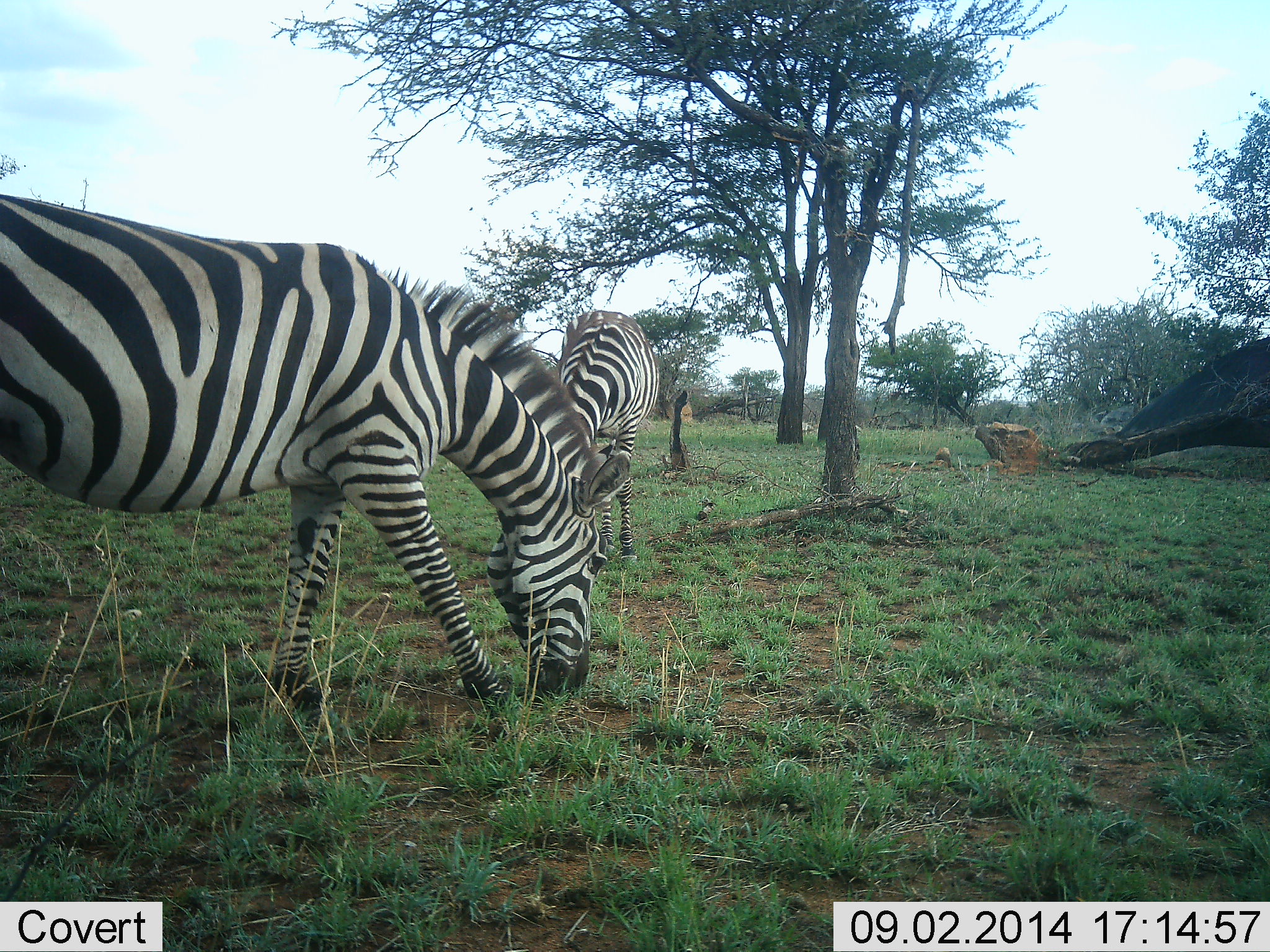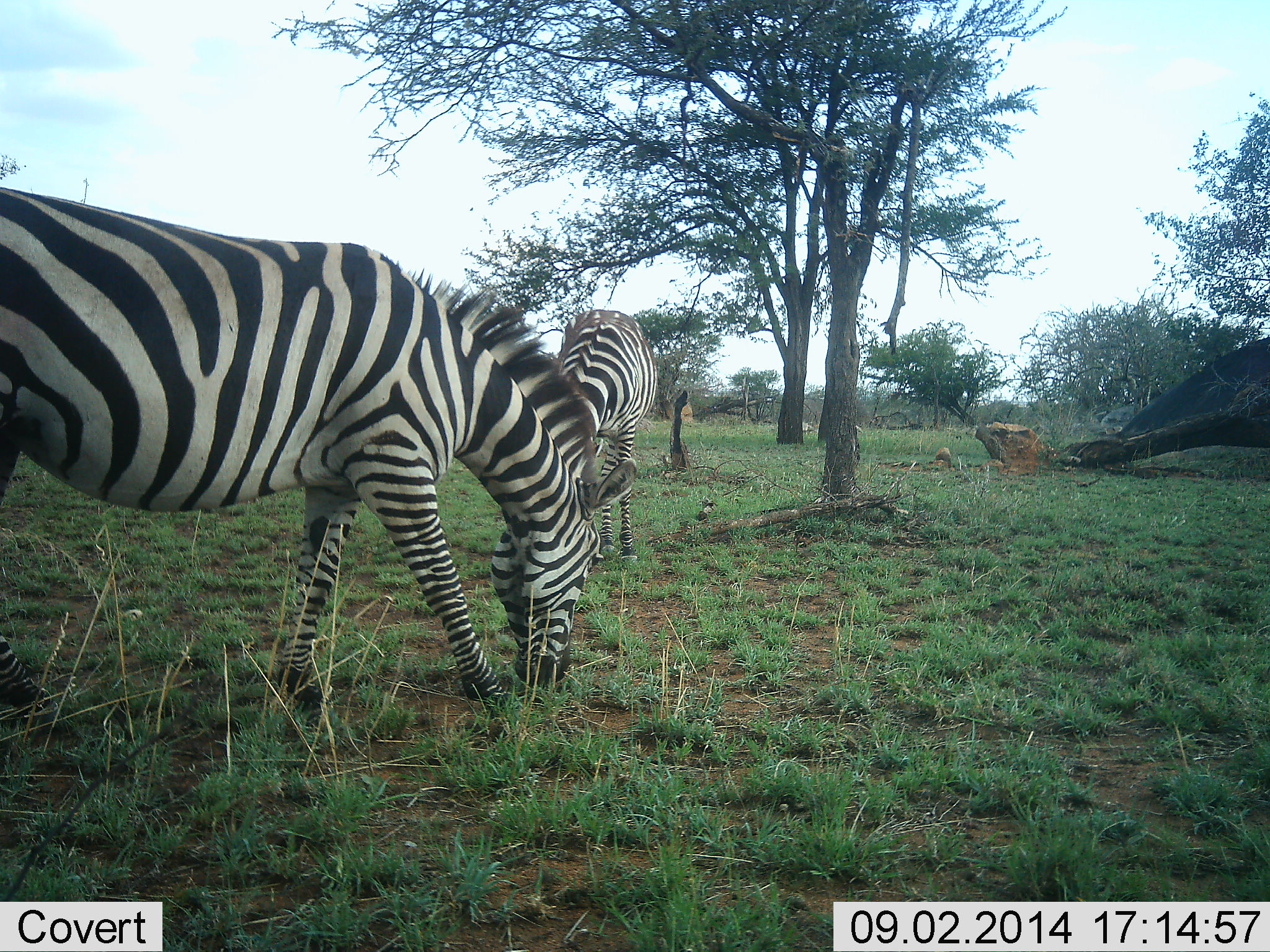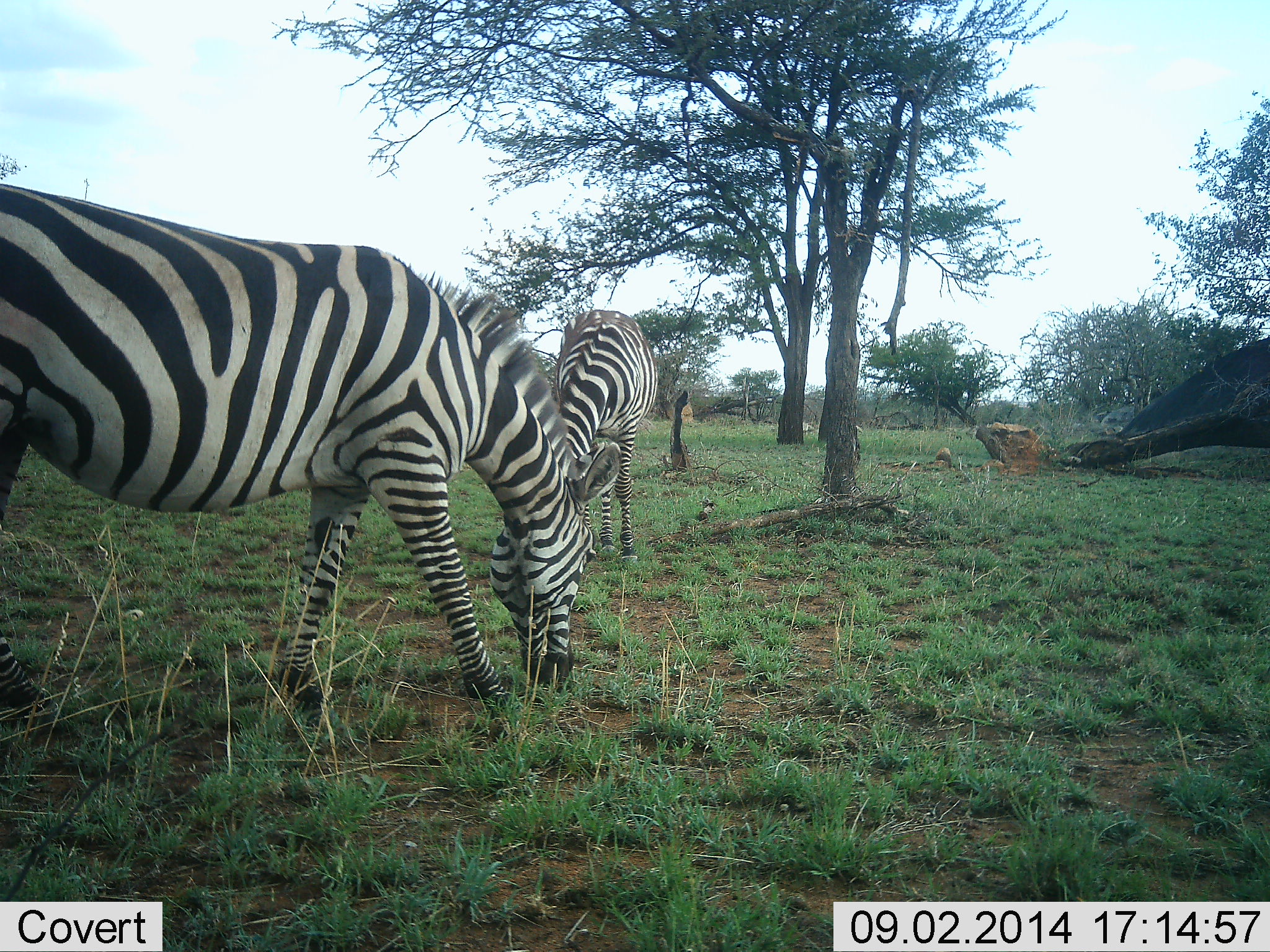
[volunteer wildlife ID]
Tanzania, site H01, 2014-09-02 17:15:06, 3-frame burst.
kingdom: Animalia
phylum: Chordata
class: Mammalia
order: Perissodactyla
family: Equidae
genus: Equus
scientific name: Equus quagga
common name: plains zebra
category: zebra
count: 2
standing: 20%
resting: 0%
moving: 10%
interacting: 0%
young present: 0%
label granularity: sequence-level